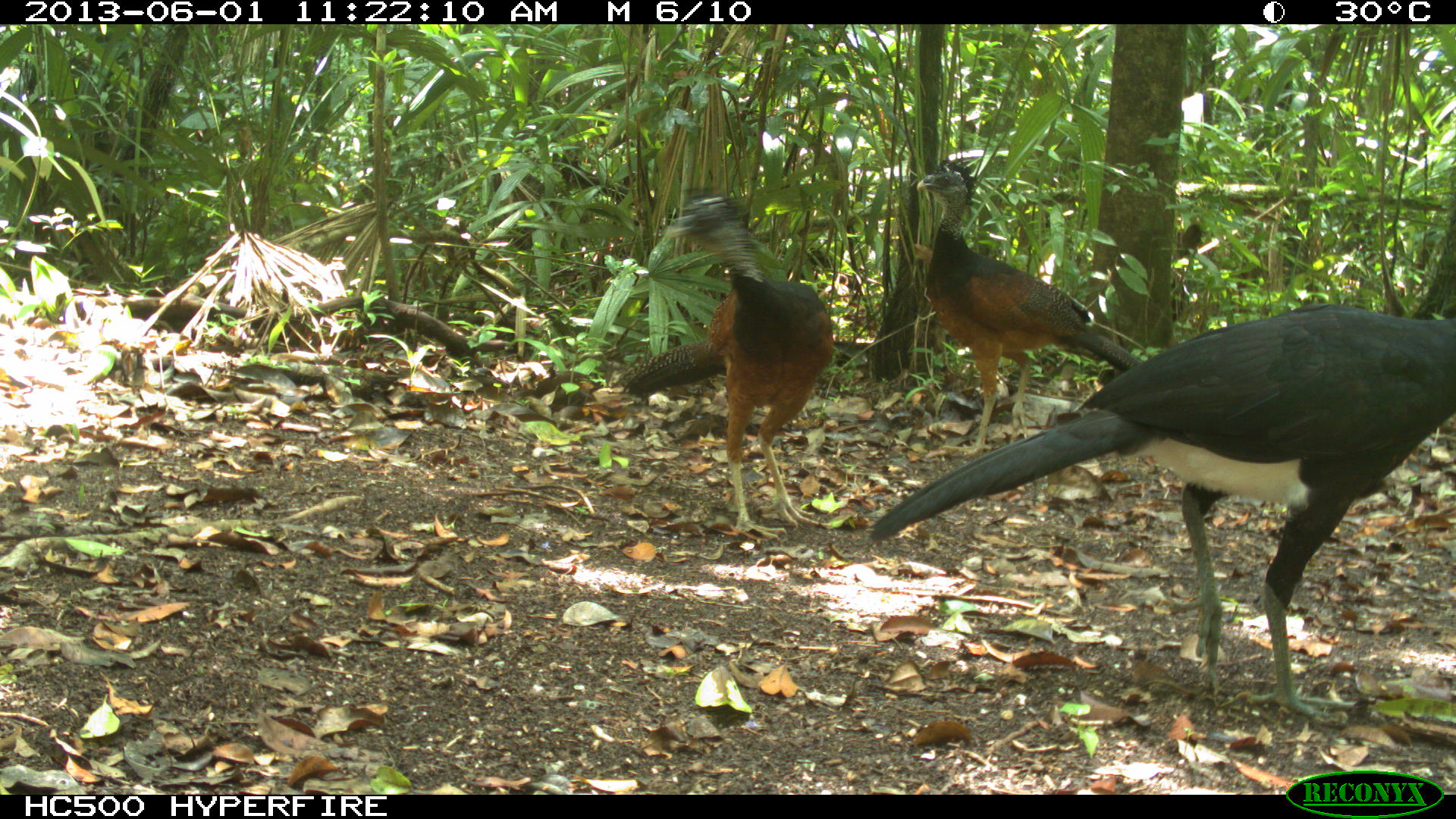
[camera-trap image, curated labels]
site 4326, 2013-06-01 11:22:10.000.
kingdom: Animalia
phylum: Chordata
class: Aves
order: Galliformes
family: Cracidae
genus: Crax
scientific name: Crax rubra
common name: great curassow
Crax rubra (great curassow), count 3.